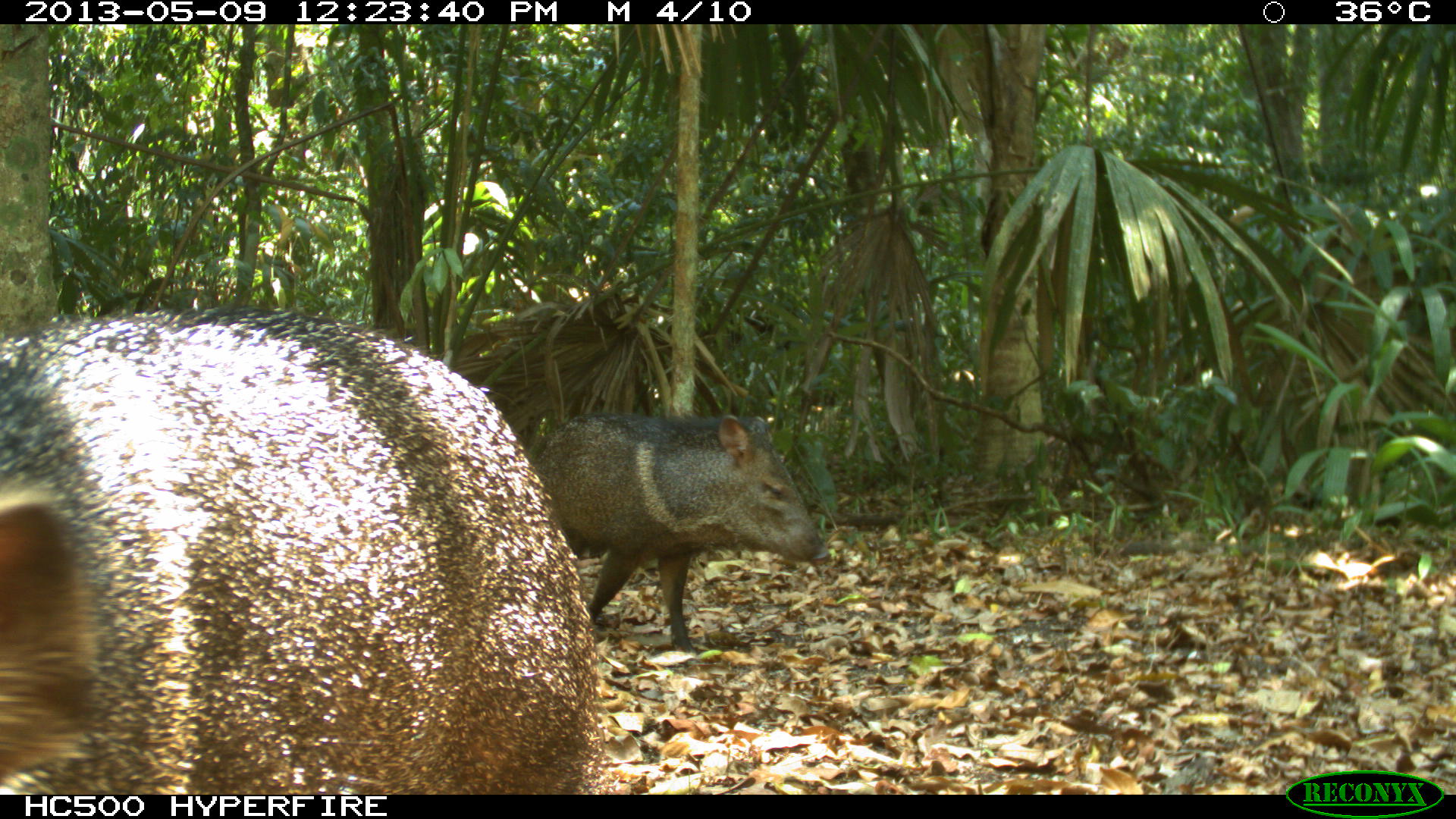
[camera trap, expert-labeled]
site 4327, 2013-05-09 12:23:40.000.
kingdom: Animalia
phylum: Chordata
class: Mammalia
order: Artiodactyla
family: Tayassuidae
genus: Pecari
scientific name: Pecari tajacu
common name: collared peccary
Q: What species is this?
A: Pecari tajacu (collared peccary).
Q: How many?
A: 1.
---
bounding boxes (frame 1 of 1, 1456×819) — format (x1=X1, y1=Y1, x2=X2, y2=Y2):
pecari tajacu: (x1=0, y1=302, x2=604, y2=795); (x1=530, y1=410, x2=830, y2=651)